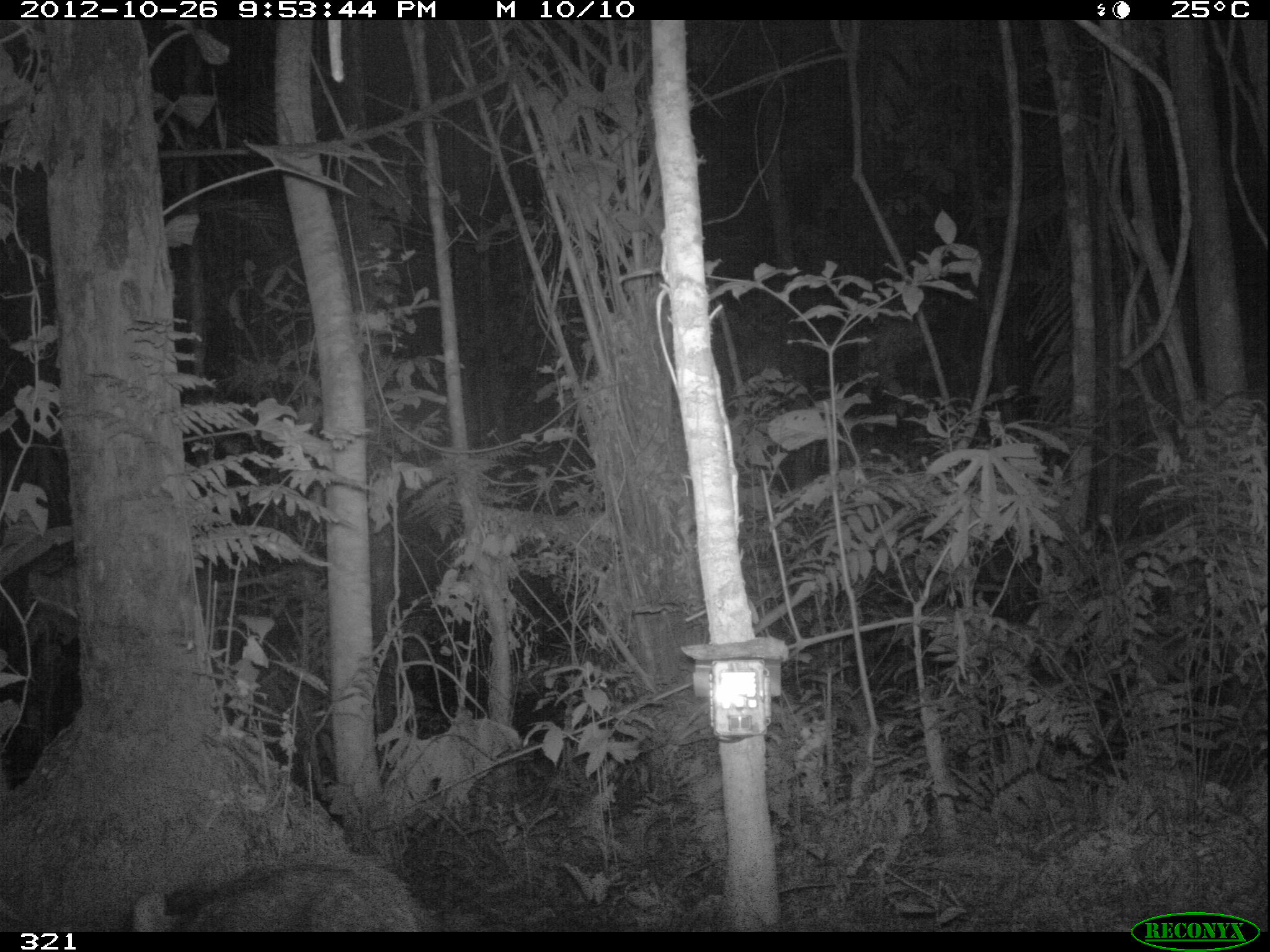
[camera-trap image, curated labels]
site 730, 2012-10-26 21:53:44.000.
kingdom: Animalia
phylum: Chordata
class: Mammalia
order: Artiodactyla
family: Tayassuidae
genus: Tayassu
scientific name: Tayassu pecari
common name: white-lipped peccary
Tayassu pecari (white-lipped peccary).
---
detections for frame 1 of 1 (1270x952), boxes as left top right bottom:
tayassu pecari: 128 856 416 931